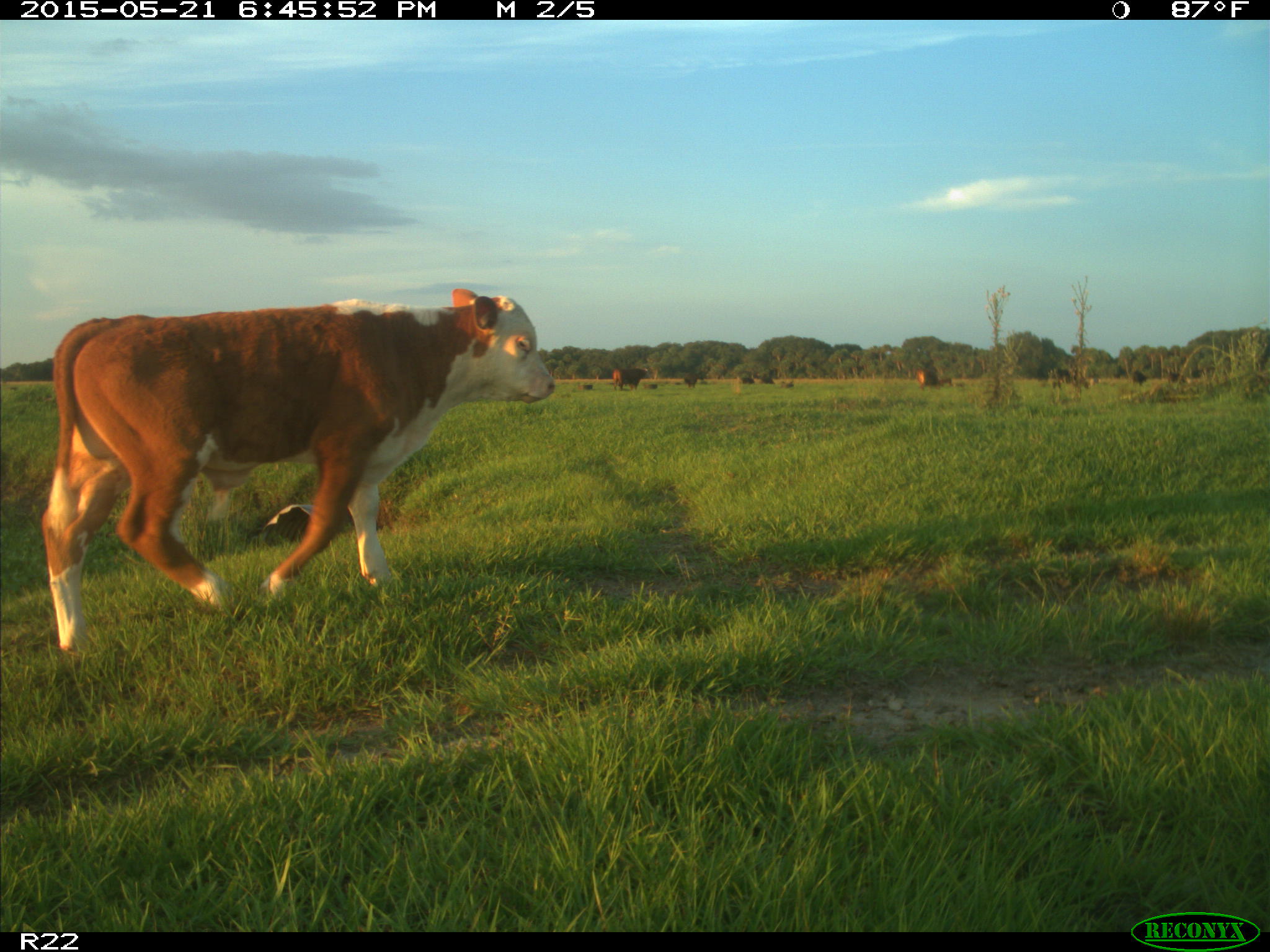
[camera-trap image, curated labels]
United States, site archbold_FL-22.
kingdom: Animalia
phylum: Chordata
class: Mammalia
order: Artiodactyla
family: Bovidae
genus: Bos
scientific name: Bos taurus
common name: domestic cow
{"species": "Bos taurus (domestic cow)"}